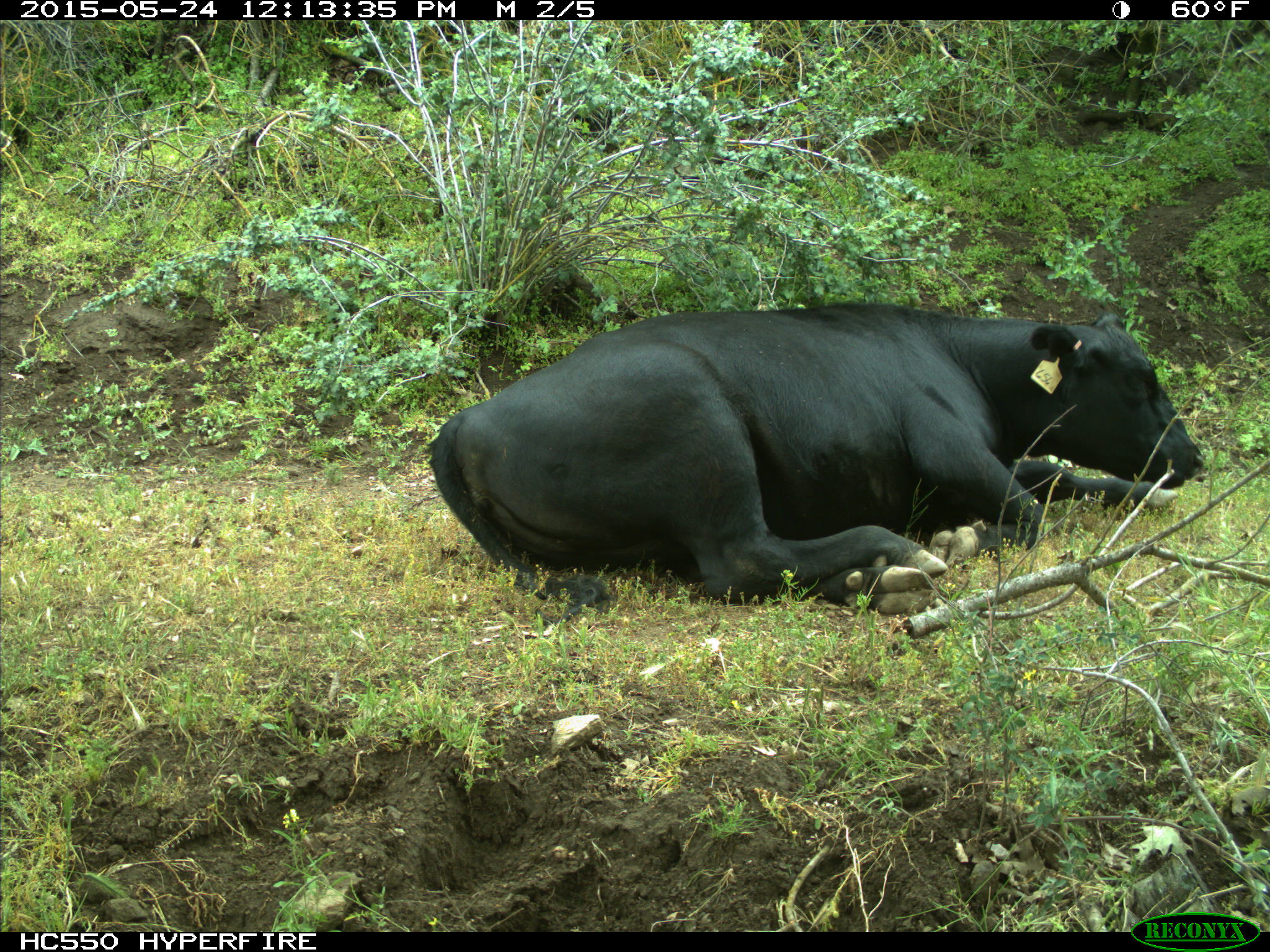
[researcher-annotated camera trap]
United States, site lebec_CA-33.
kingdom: Animalia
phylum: Chordata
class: Mammalia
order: Artiodactyla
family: Bovidae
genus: Bos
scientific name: Bos taurus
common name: domestic cow